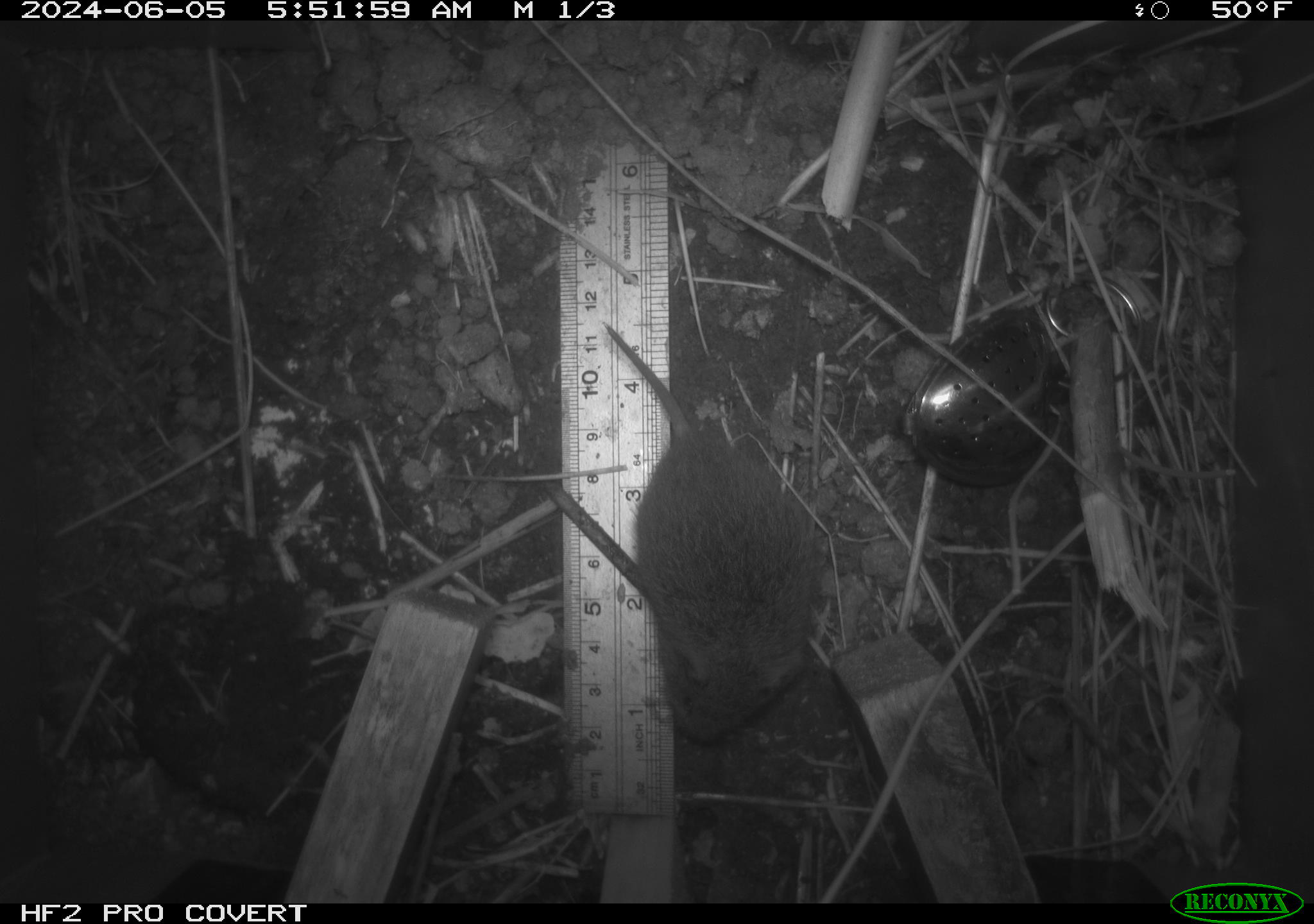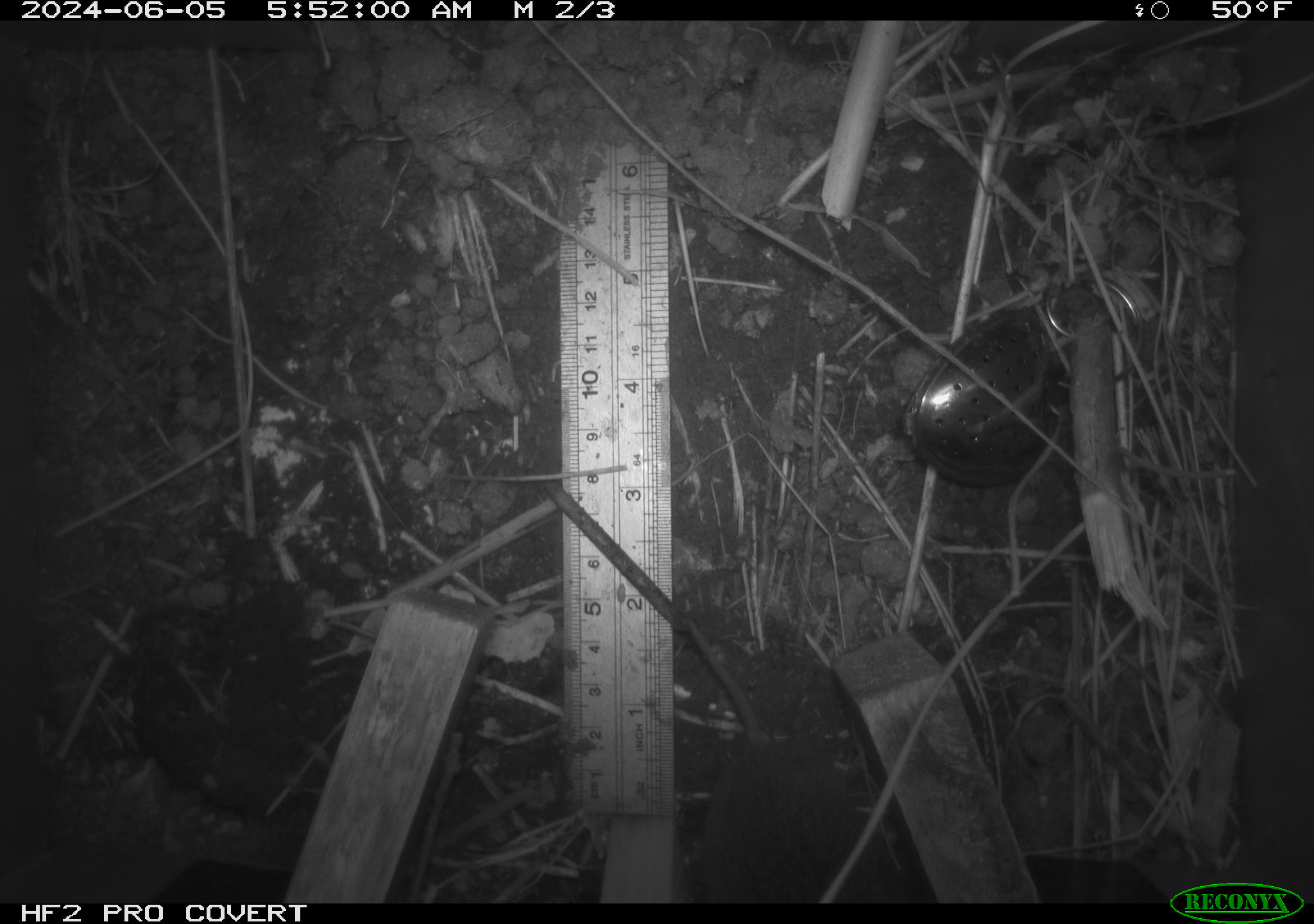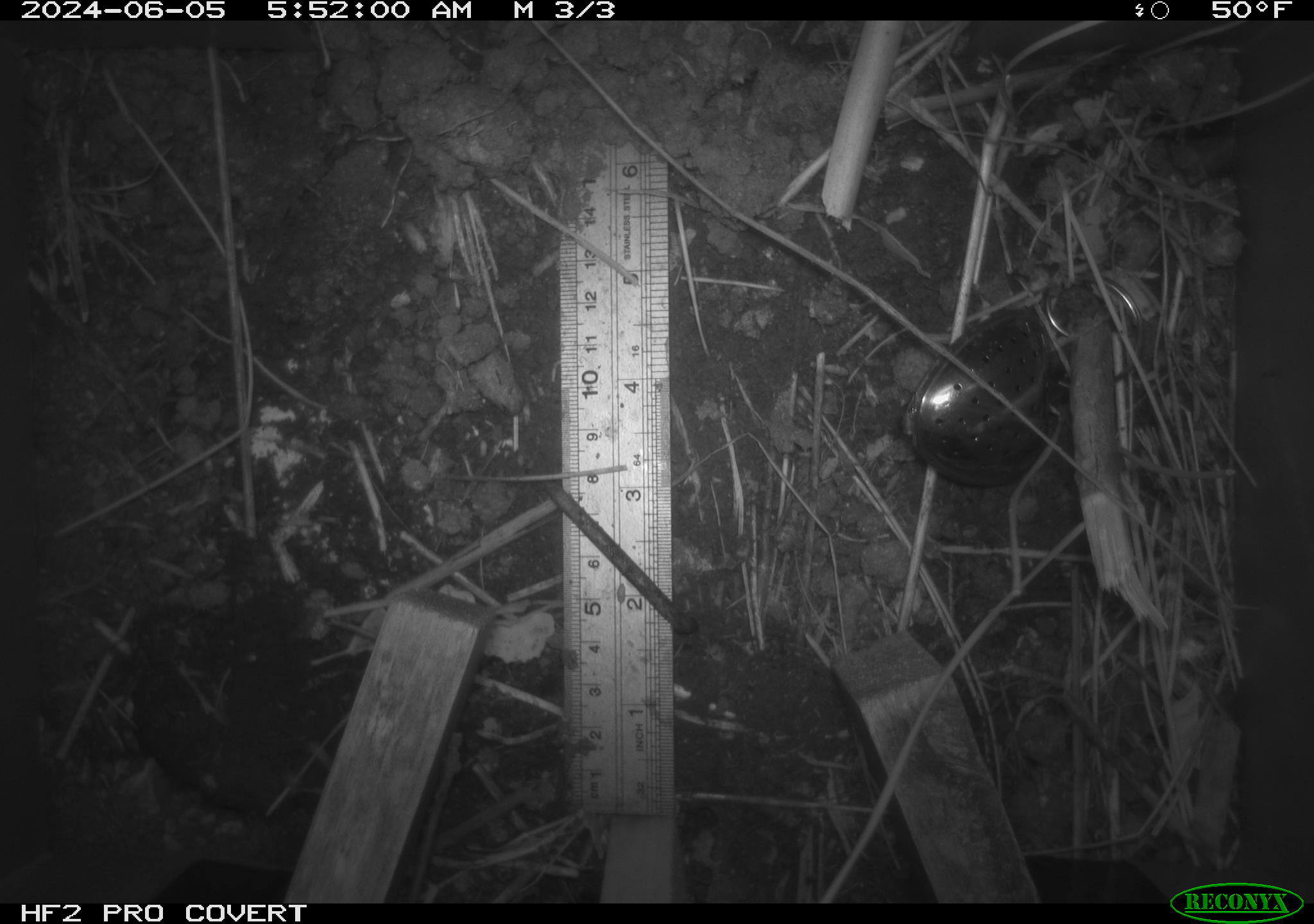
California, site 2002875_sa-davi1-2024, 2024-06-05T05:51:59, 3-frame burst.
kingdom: Animalia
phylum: Chordata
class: Mammalia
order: Rodentia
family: Cricetidae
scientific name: Arvicolinae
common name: voles, lemmings, and muskrats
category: arvicolinae subfamily